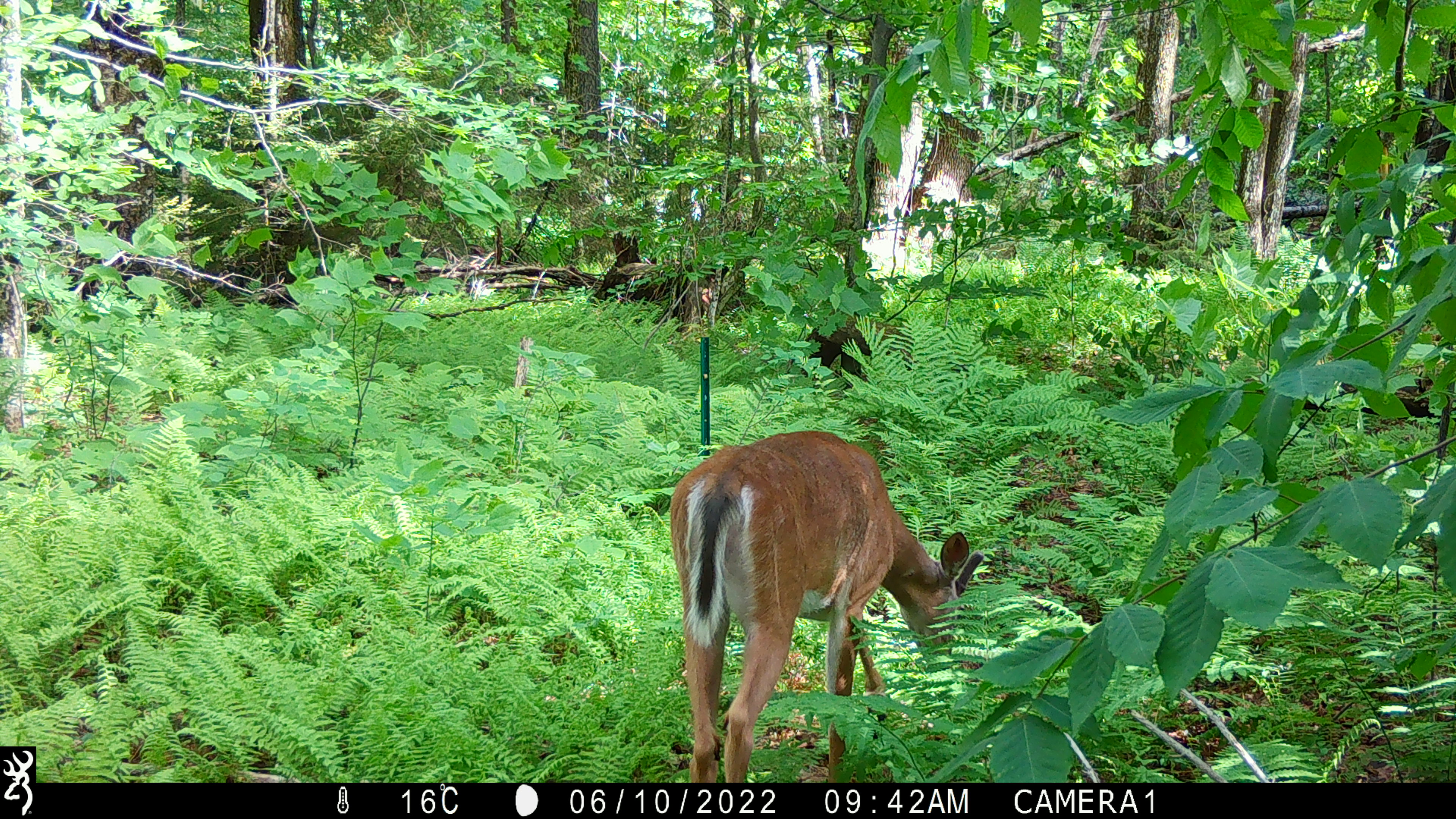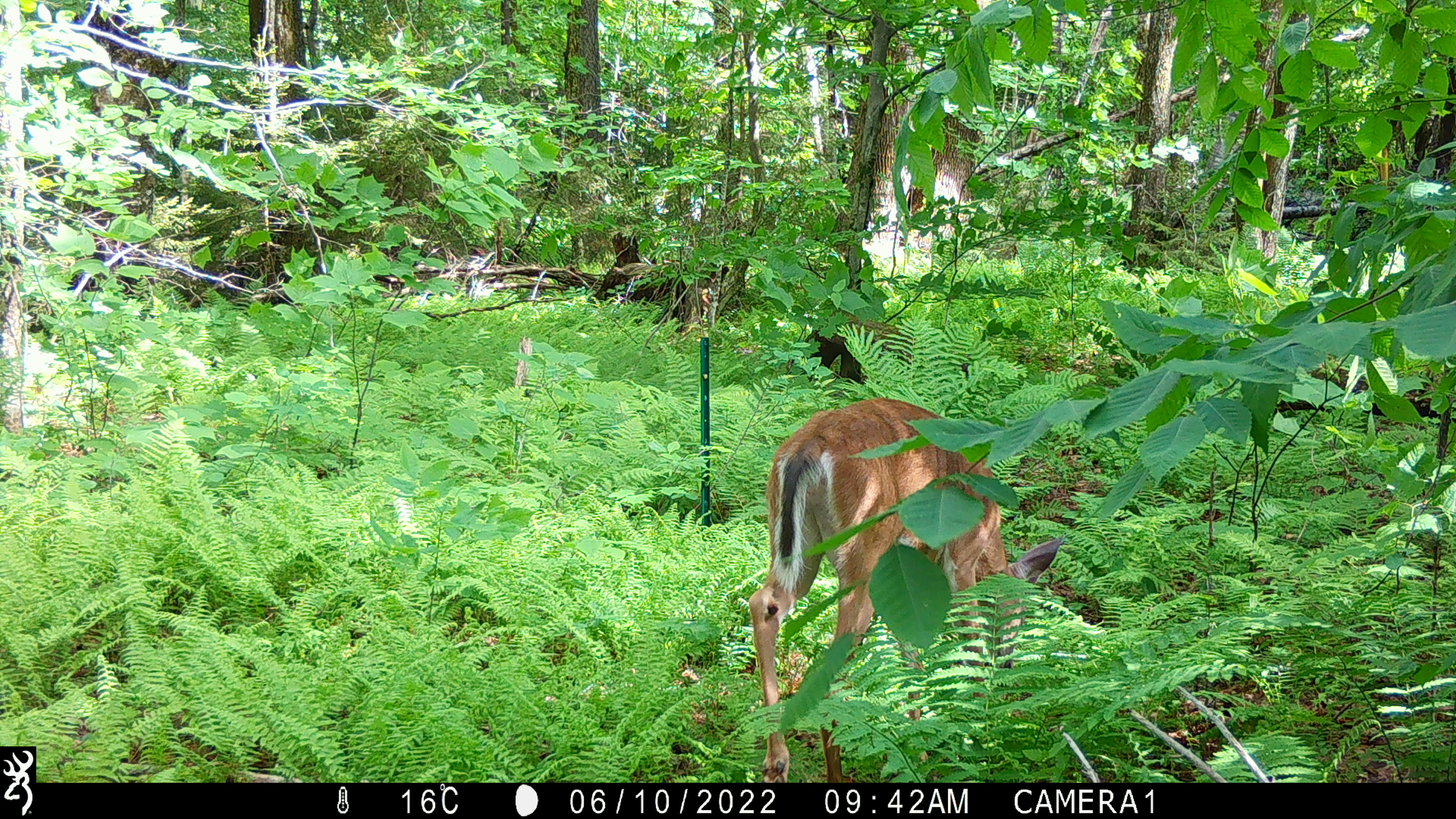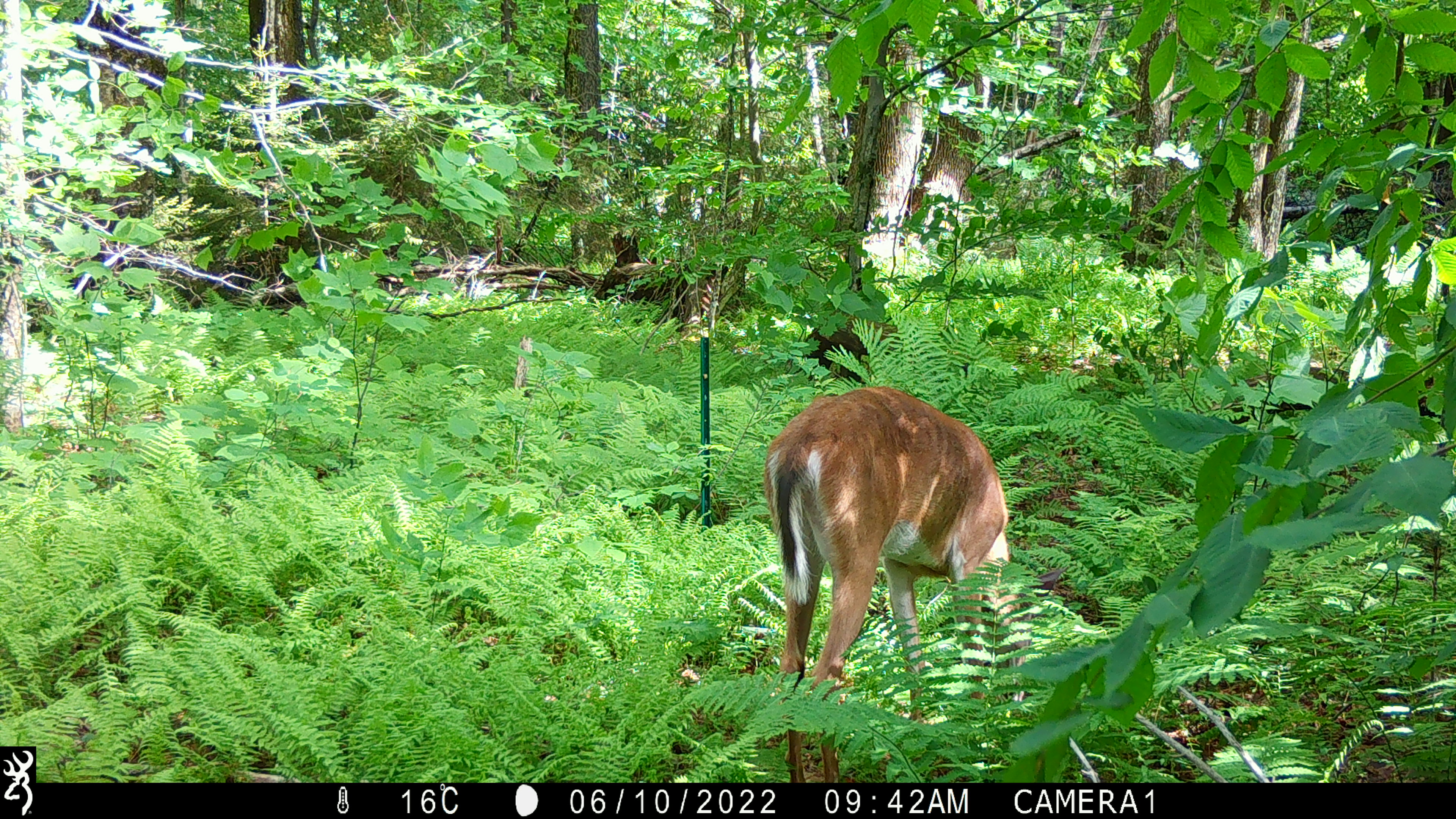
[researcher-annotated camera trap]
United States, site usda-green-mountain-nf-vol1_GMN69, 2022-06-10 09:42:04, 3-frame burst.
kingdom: Animalia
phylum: Chordata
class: Mammalia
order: Artiodactyla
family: Cervidae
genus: Odocoileus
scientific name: Odocoileus virginianus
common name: white-tailed deer